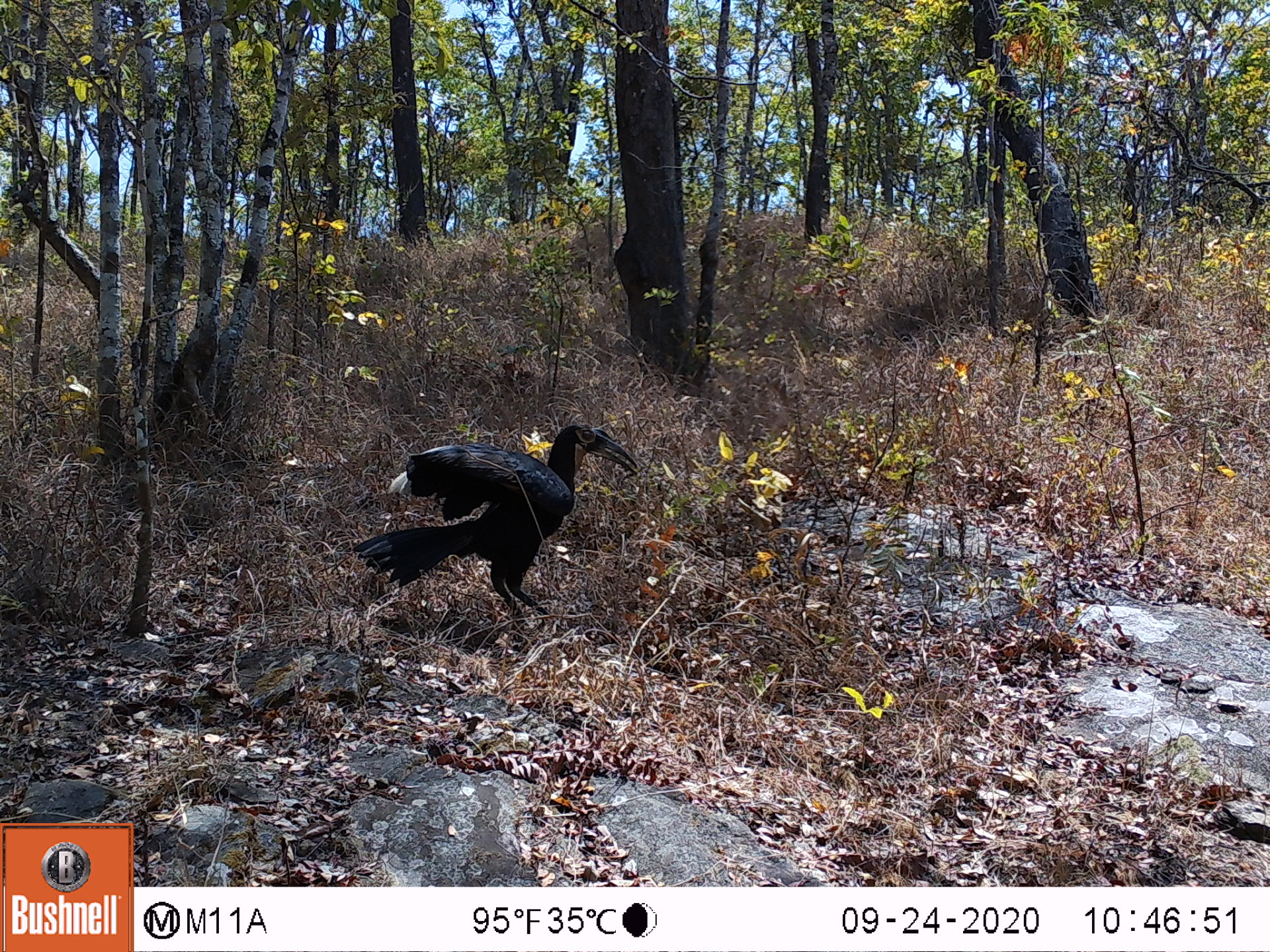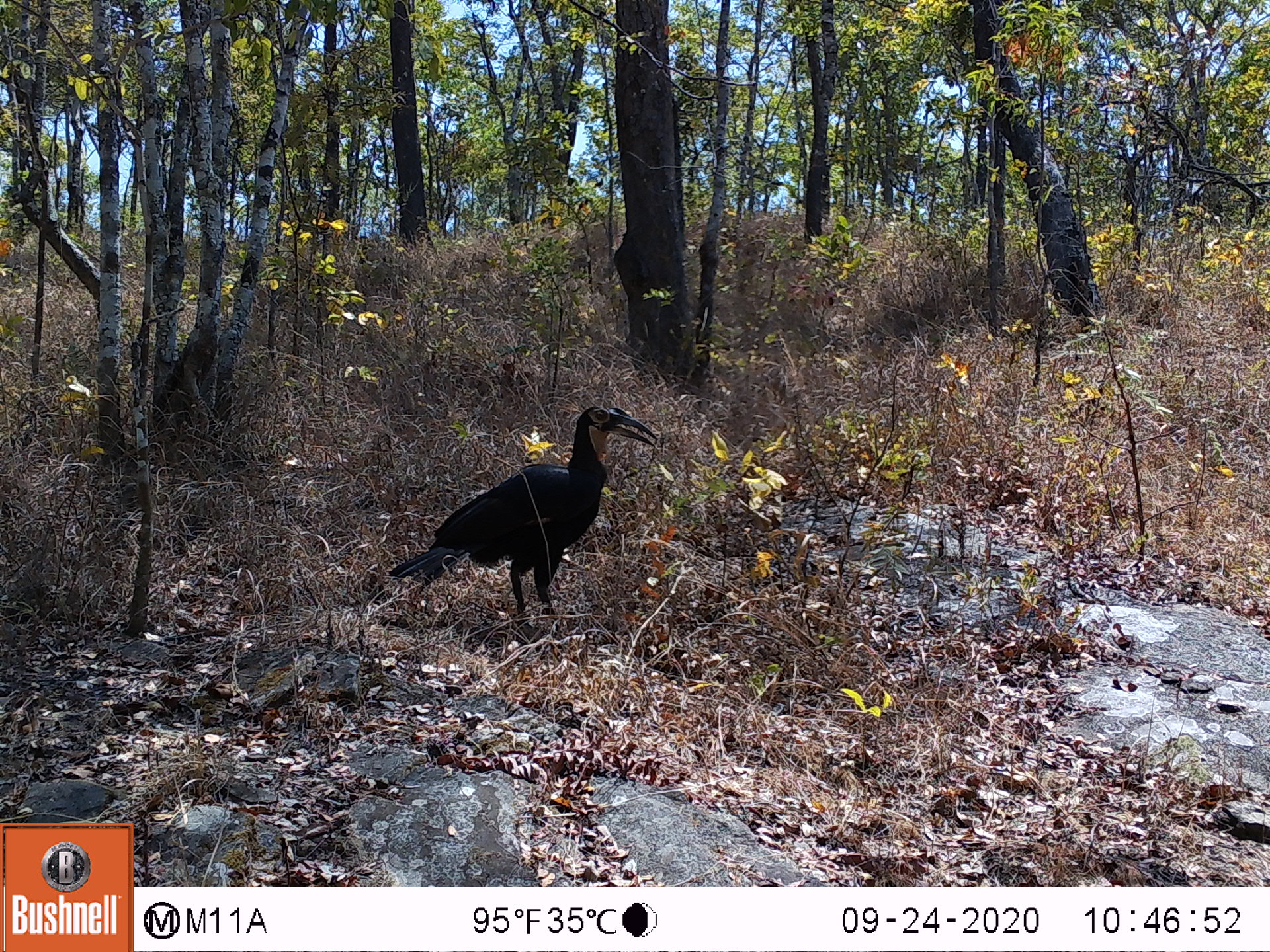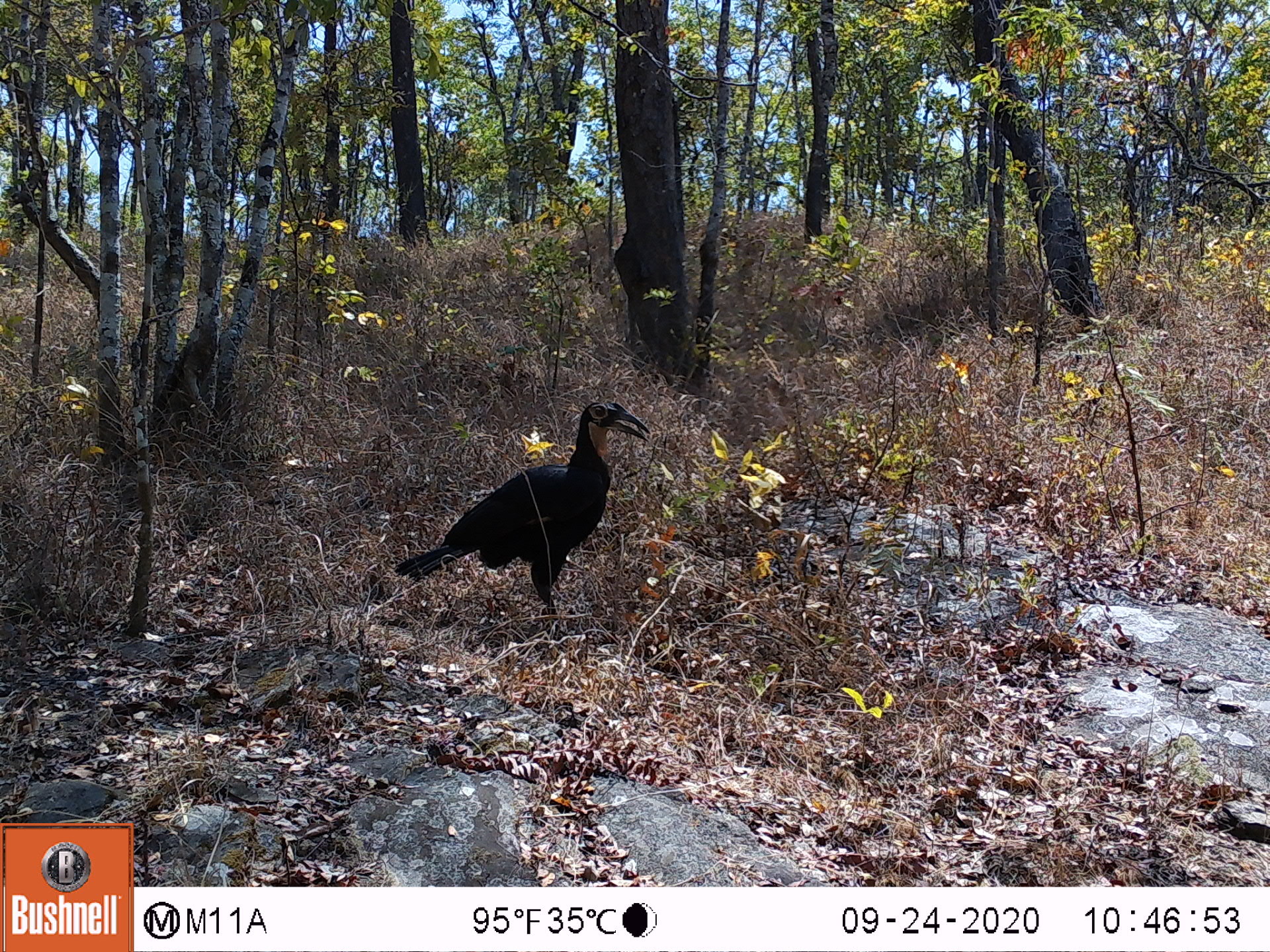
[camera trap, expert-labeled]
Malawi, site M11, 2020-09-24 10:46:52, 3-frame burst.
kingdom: Animalia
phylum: Chordata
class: Aves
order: Bucerotiformes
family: Bucorvidae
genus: Bucorvus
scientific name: Bucorvus leadbeateri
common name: southern ground hornbill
Southern ground hornbill (Bucorvus leadbeateri), count 1.